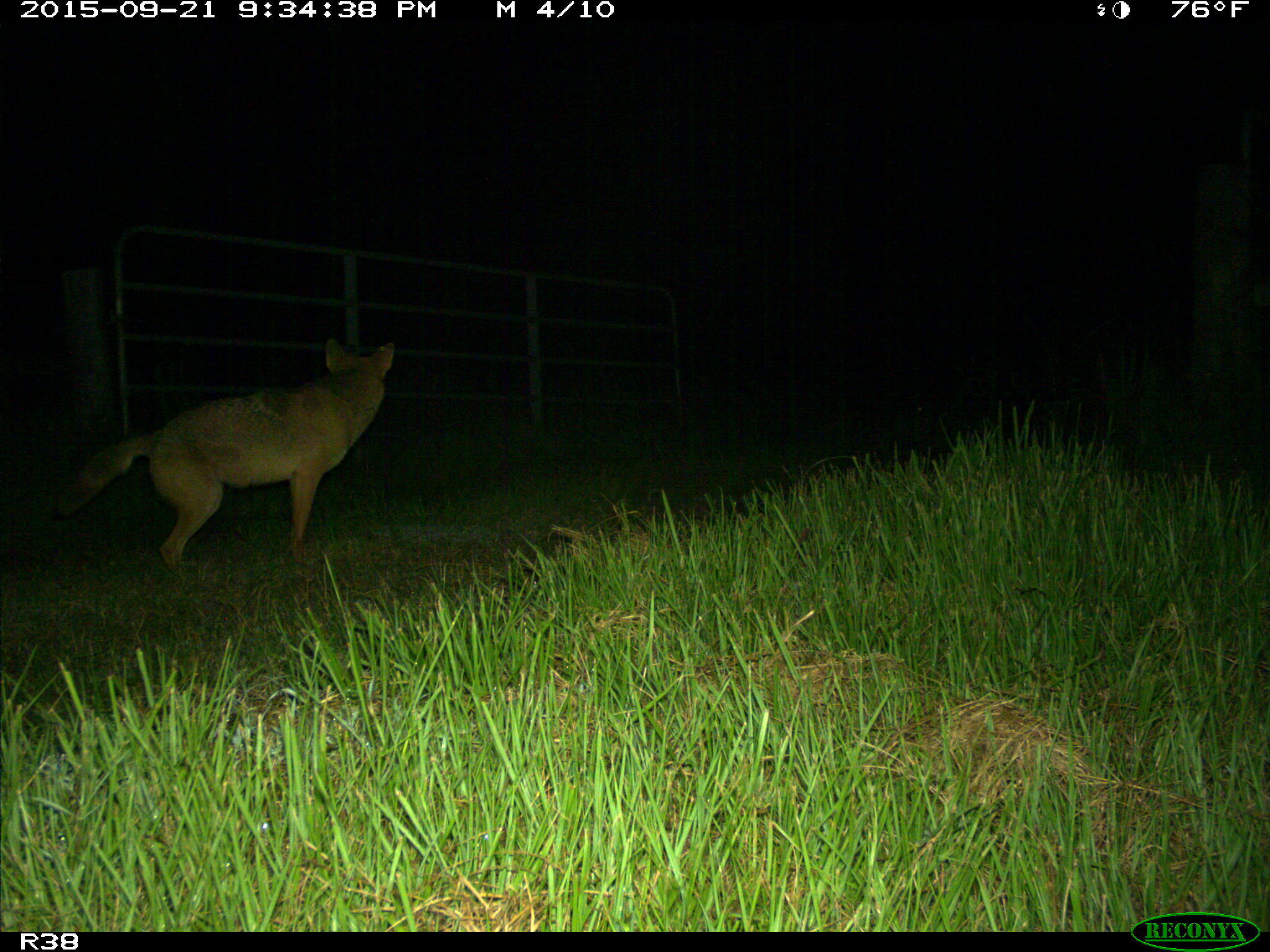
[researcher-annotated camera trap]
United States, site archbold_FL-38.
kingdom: Animalia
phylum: Chordata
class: Mammalia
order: Carnivora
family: Canidae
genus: Canis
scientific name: Canis latrans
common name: coyote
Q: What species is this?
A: Canis latrans (coyote).